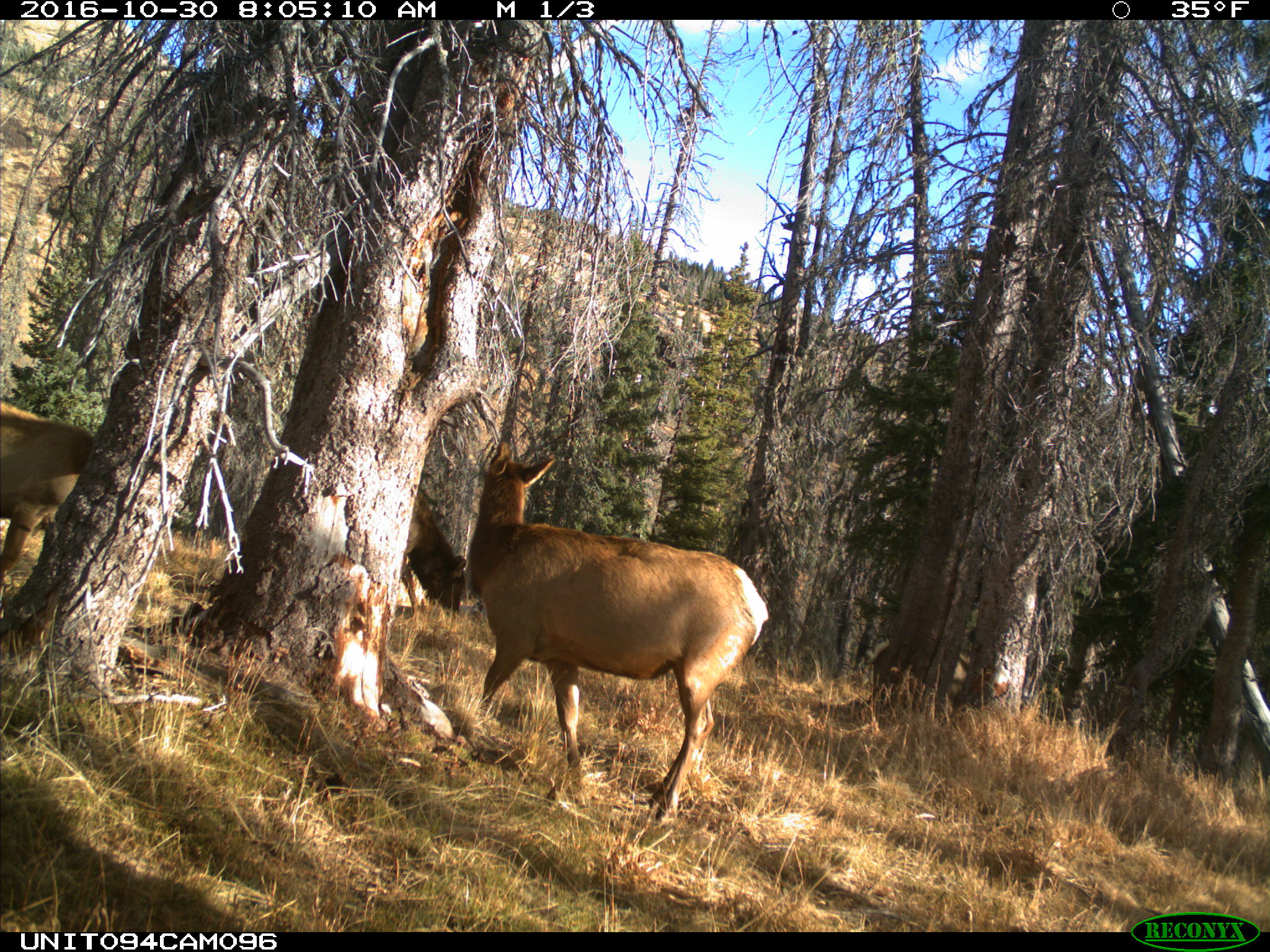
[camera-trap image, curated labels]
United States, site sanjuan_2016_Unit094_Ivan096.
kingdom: Animalia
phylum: Chordata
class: Mammalia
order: Artiodactyla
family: Cervidae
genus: Cervus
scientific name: Cervus elaphus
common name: red deer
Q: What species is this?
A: Cervus elaphus (red deer).